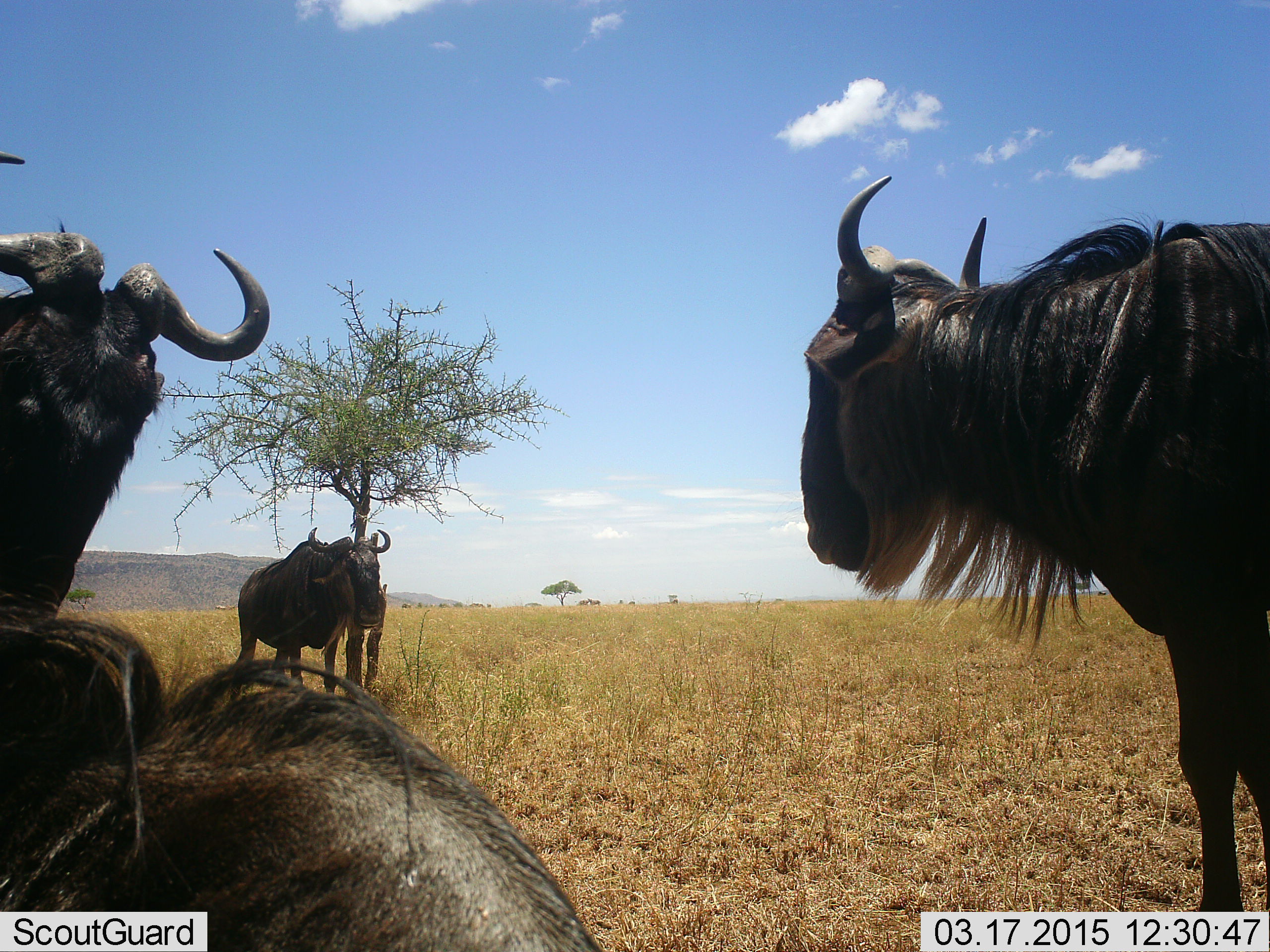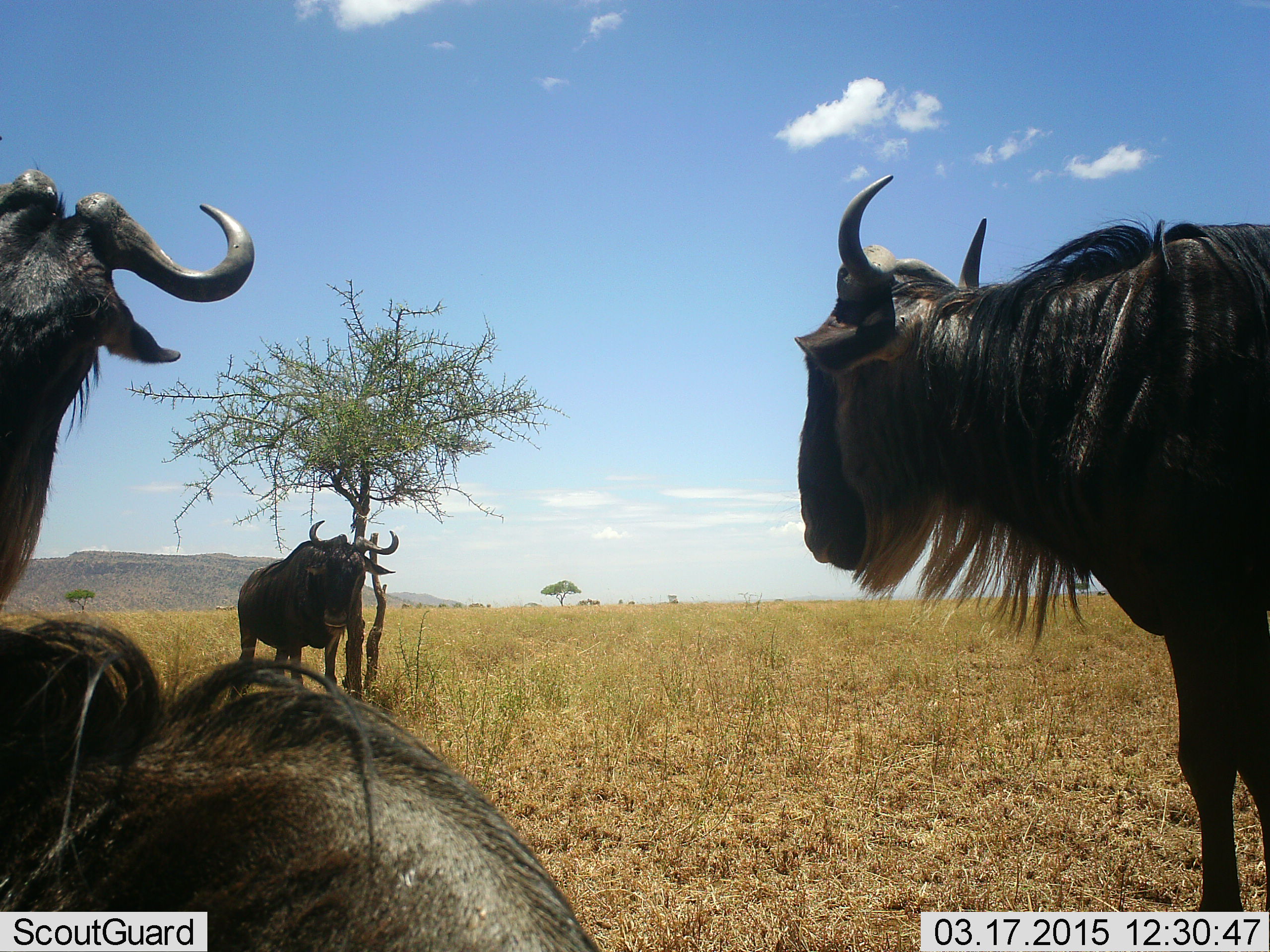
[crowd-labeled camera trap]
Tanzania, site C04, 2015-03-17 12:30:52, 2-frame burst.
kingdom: Animalia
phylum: Chordata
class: Mammalia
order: Artiodactyla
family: Bovidae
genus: Connochaetes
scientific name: Connochaetes taurinus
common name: blue wildebeest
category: wildebeest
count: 4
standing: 90%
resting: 90%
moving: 0%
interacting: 0%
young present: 0%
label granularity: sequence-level